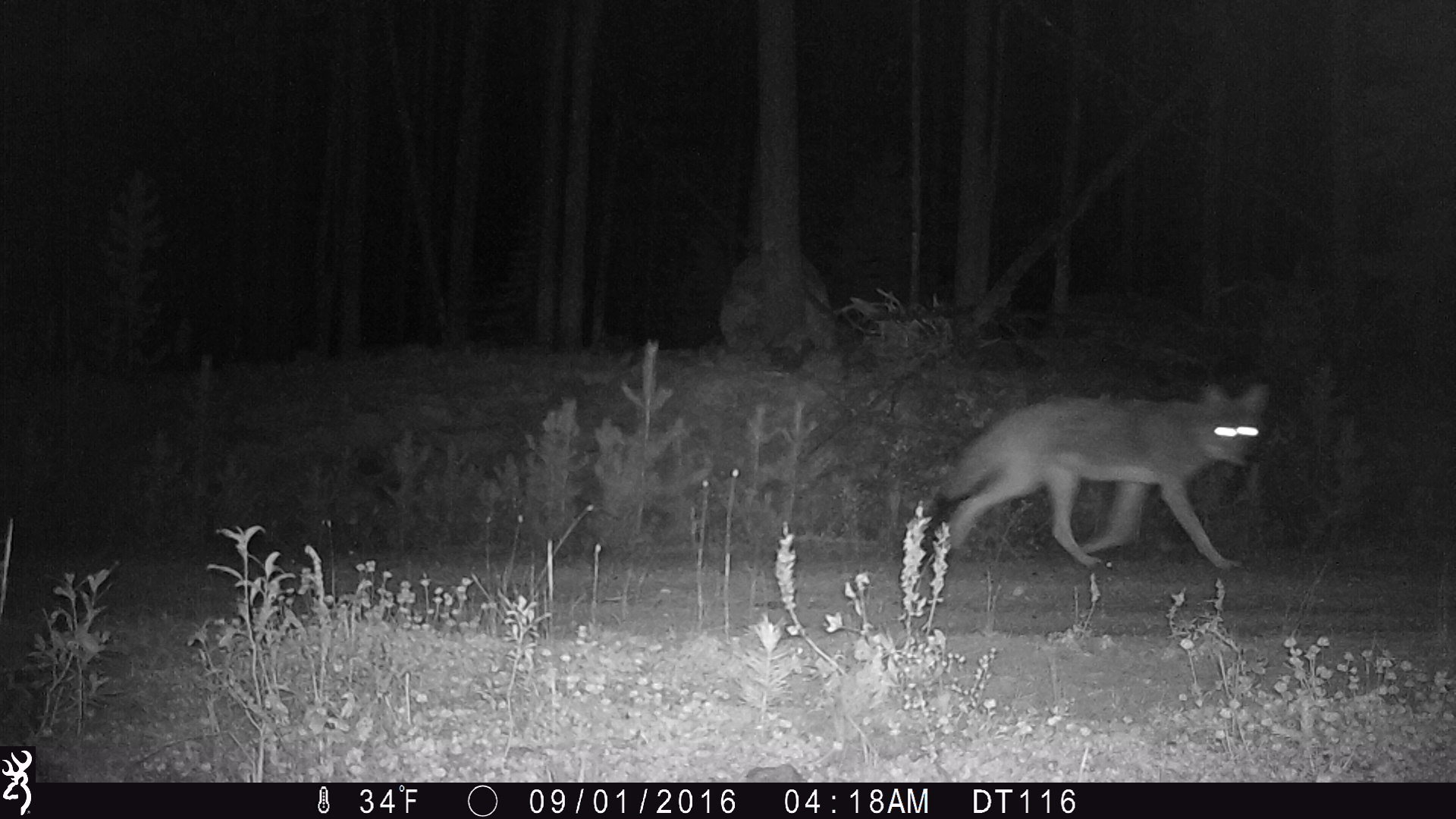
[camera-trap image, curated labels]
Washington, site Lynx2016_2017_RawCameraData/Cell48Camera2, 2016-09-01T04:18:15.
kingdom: Animalia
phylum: Chordata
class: Mammalia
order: Carnivora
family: Canidae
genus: Canis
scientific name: Canis latrans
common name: coyote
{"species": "Canis latrans (coyote)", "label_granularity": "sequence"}